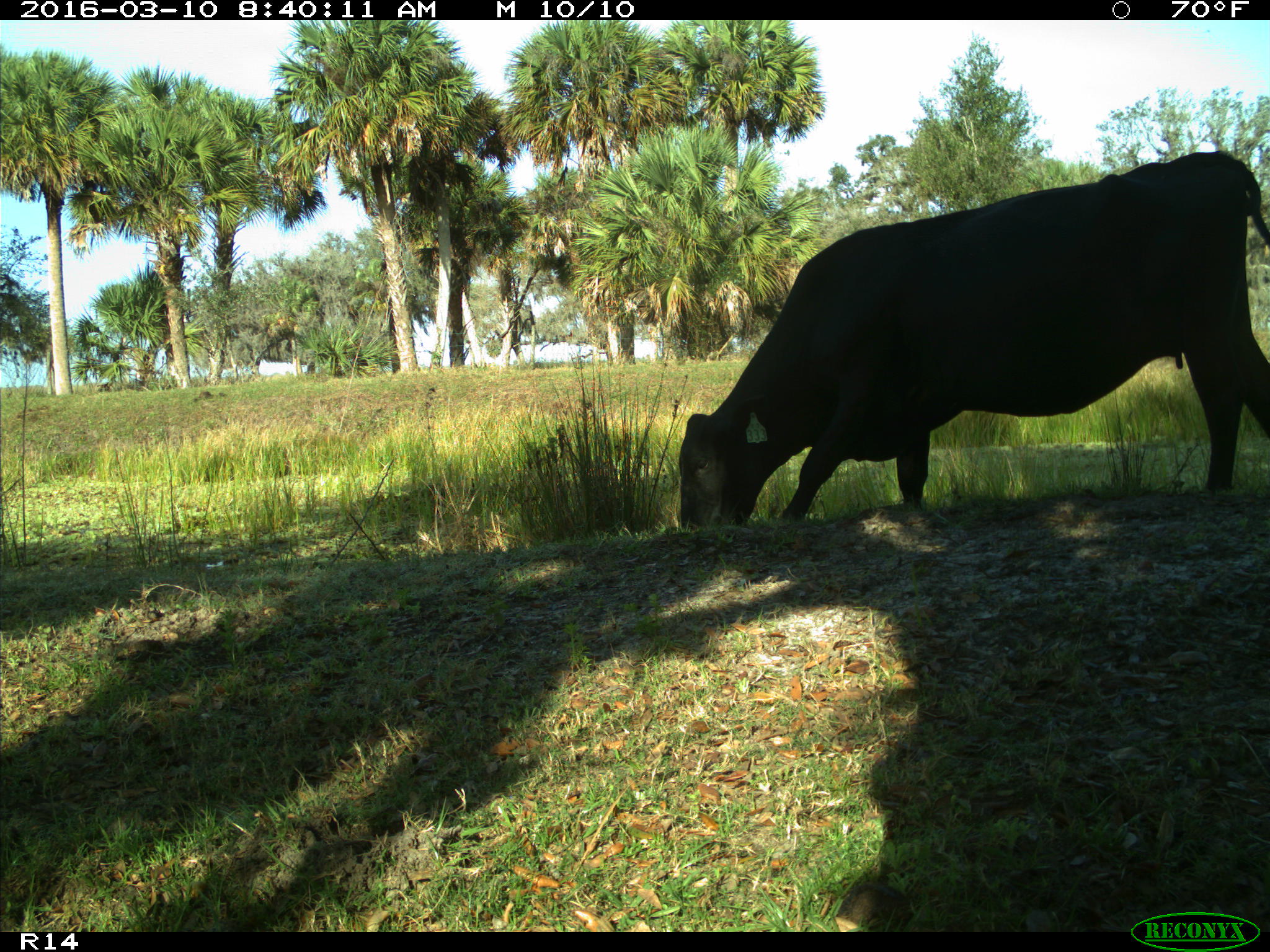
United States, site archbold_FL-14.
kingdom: Animalia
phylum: Chordata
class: Mammalia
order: Artiodactyla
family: Bovidae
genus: Bos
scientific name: Bos taurus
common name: domestic cow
Bos taurus (domestic cow).